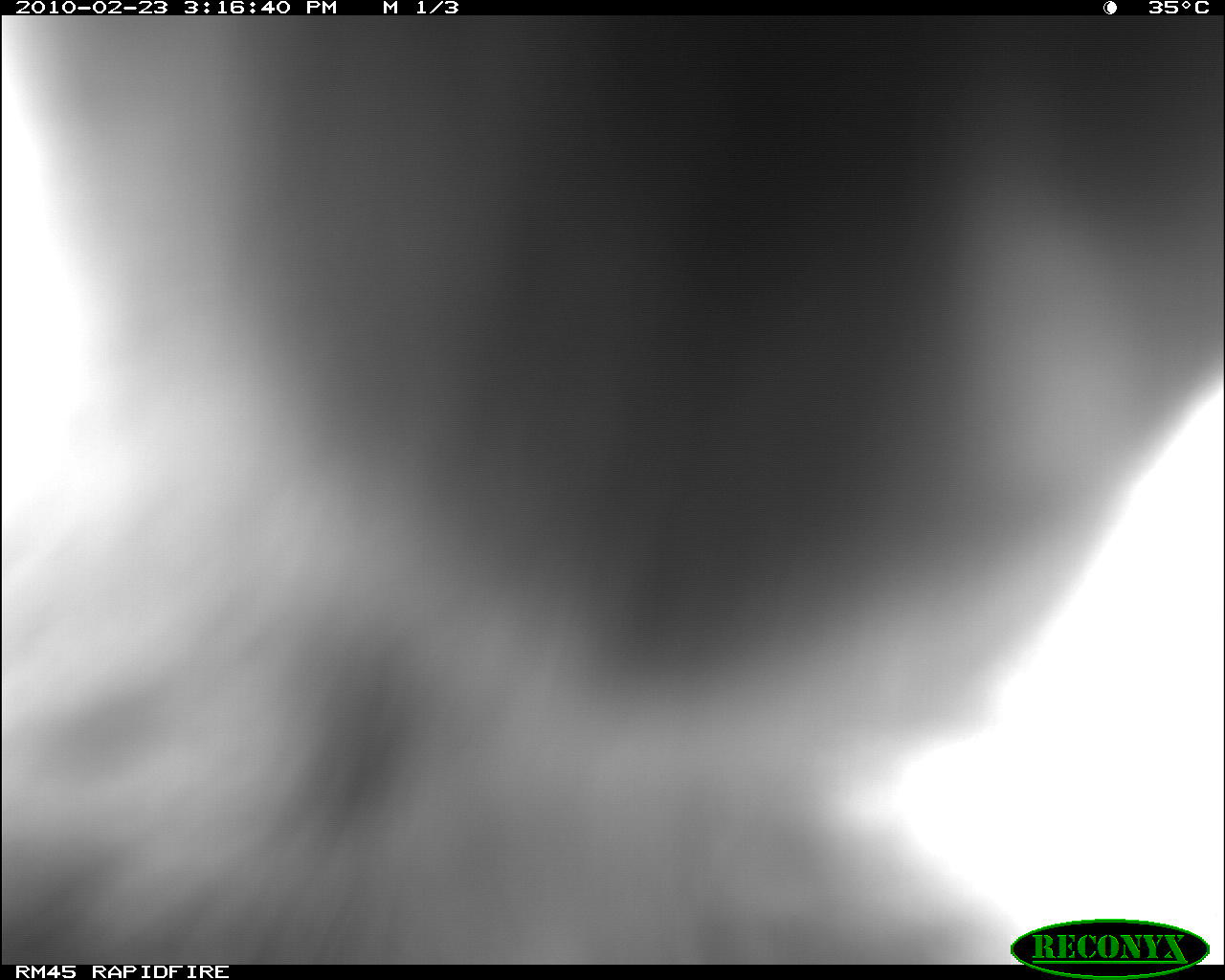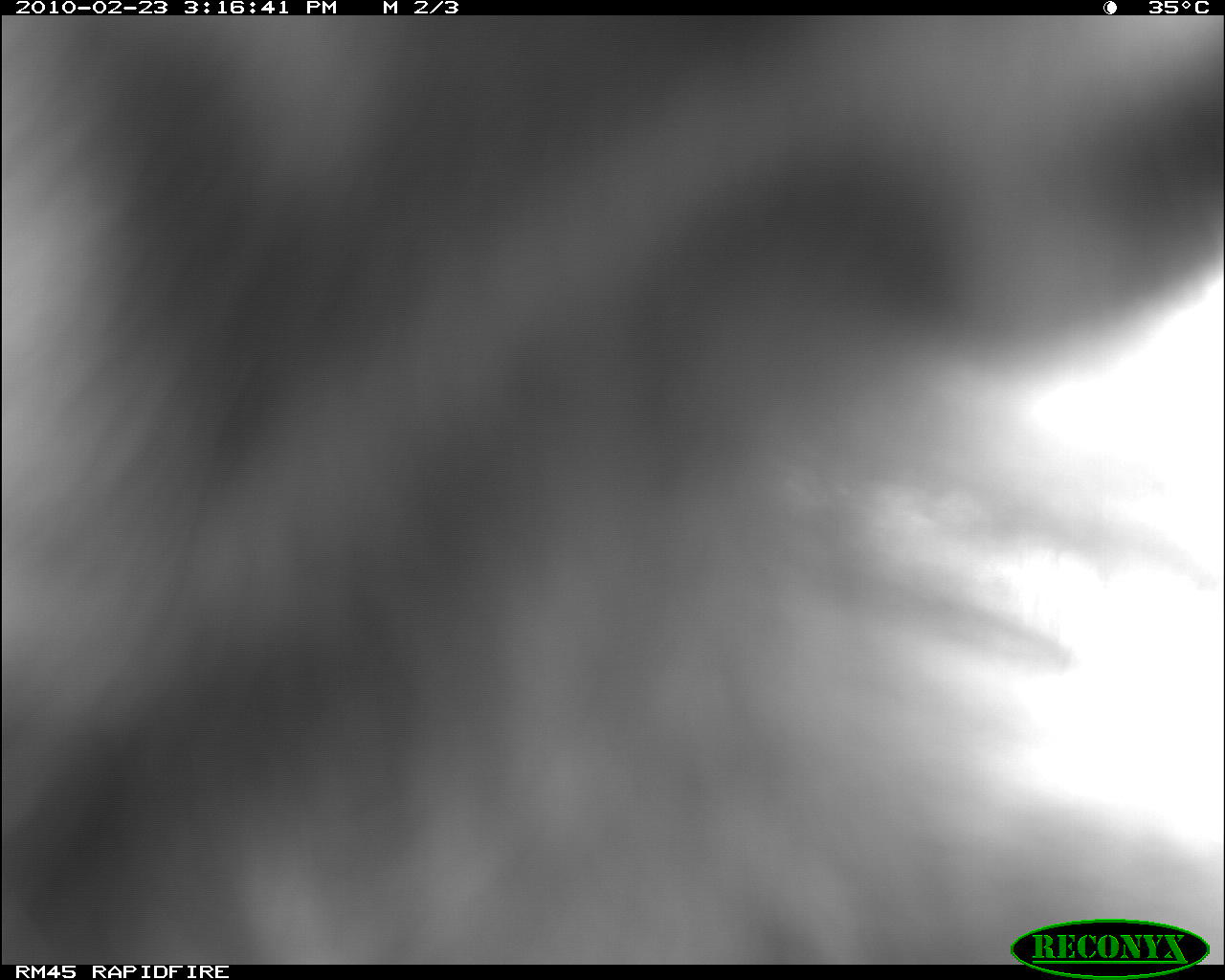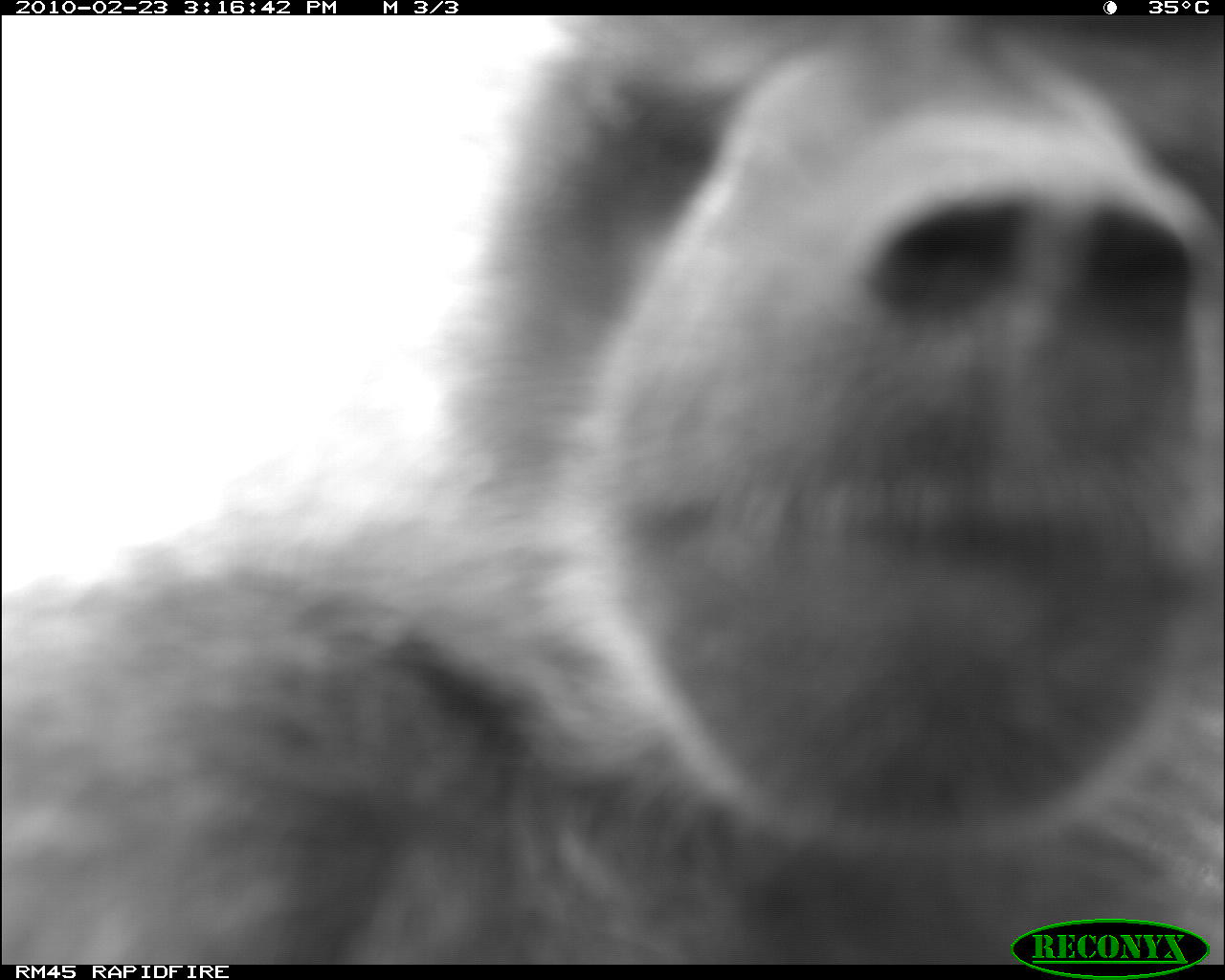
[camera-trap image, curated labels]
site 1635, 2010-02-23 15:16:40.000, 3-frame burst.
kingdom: Animalia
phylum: Chordata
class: Mammalia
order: Primates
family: Cercopithecidae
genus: Papio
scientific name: Papio anubis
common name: olive baboon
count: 1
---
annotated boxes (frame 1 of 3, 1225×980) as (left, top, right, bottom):
papio anubis: (4, 20, 1218, 960)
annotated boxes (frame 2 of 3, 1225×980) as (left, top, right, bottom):
papio anubis: (10, 22, 1220, 959)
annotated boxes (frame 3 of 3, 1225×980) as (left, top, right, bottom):
papio anubis: (20, 13, 1225, 969)